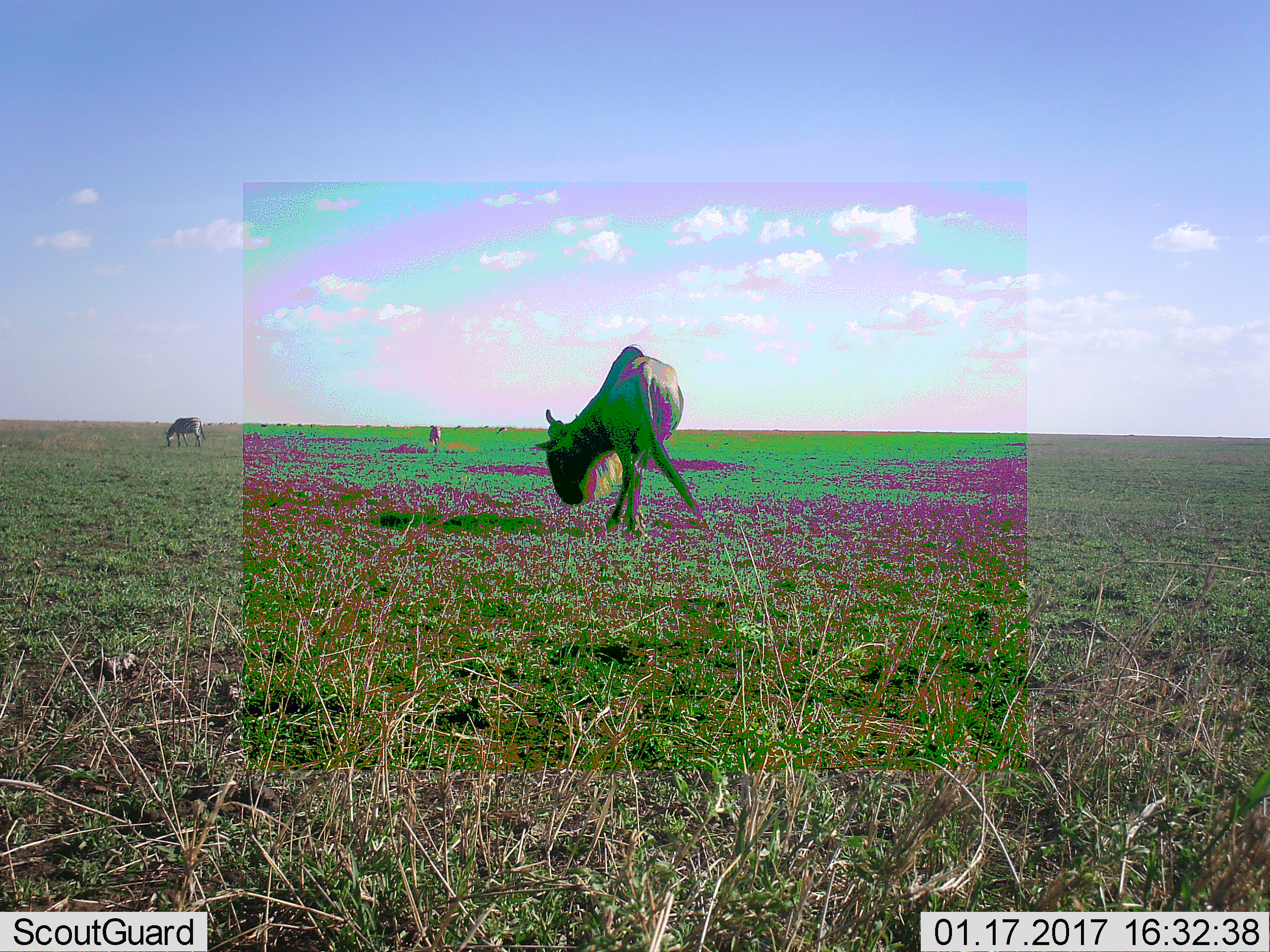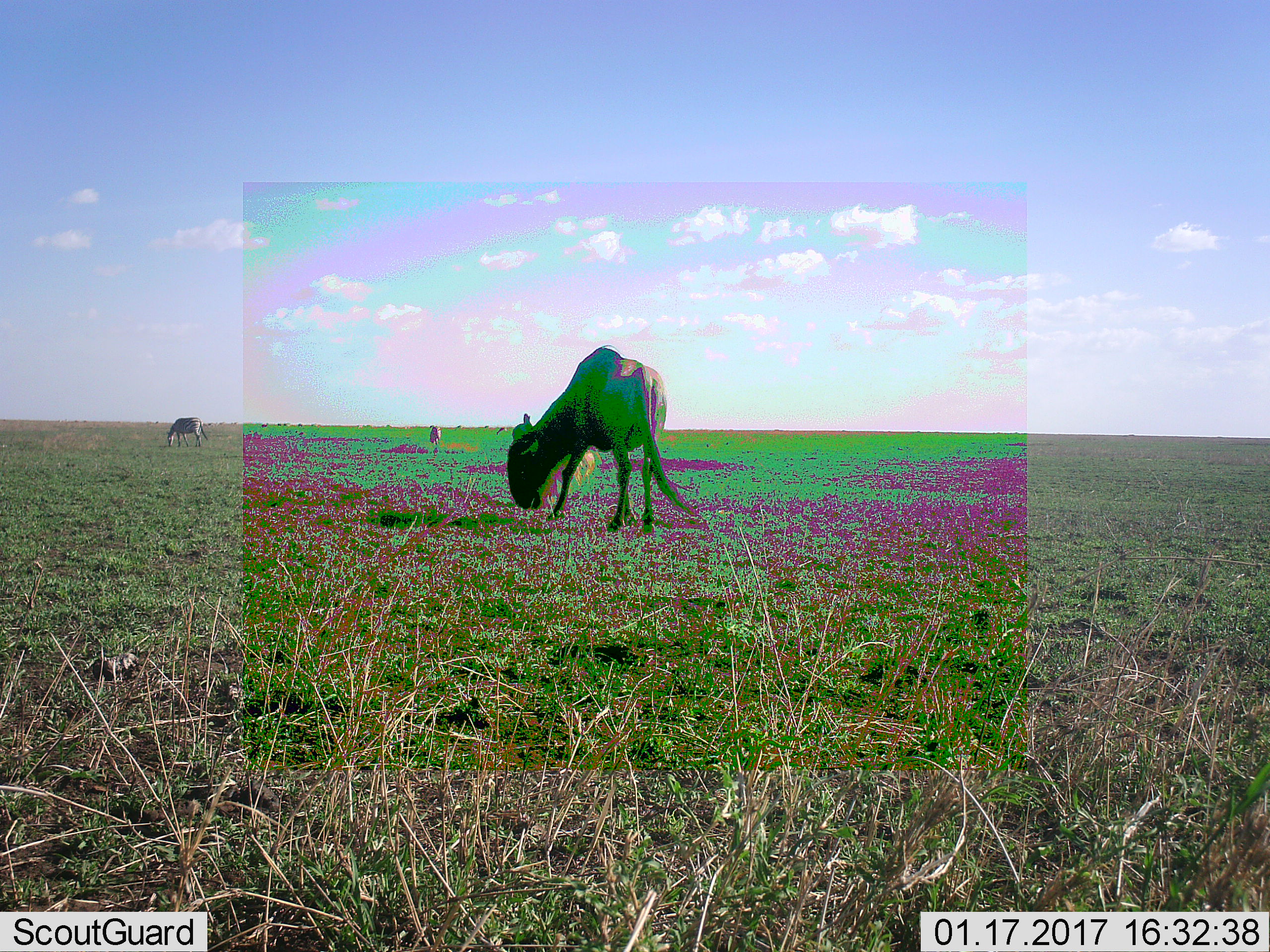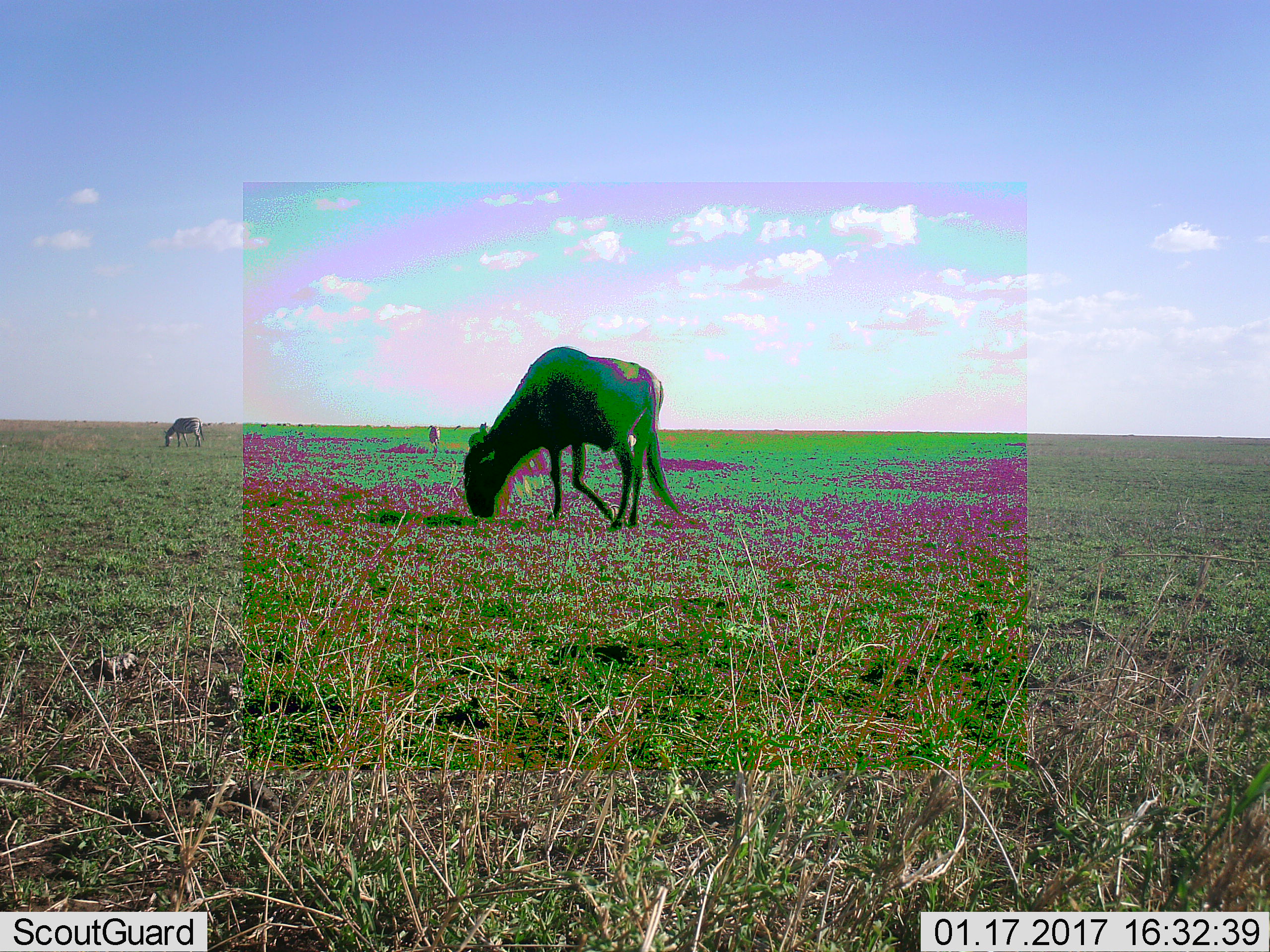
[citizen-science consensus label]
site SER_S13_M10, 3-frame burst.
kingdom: Animalia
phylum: Chordata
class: Mammalia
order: Perissodactyla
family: Equidae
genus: Equus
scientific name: Equus quagga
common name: plains zebra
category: zebraplains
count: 2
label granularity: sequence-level